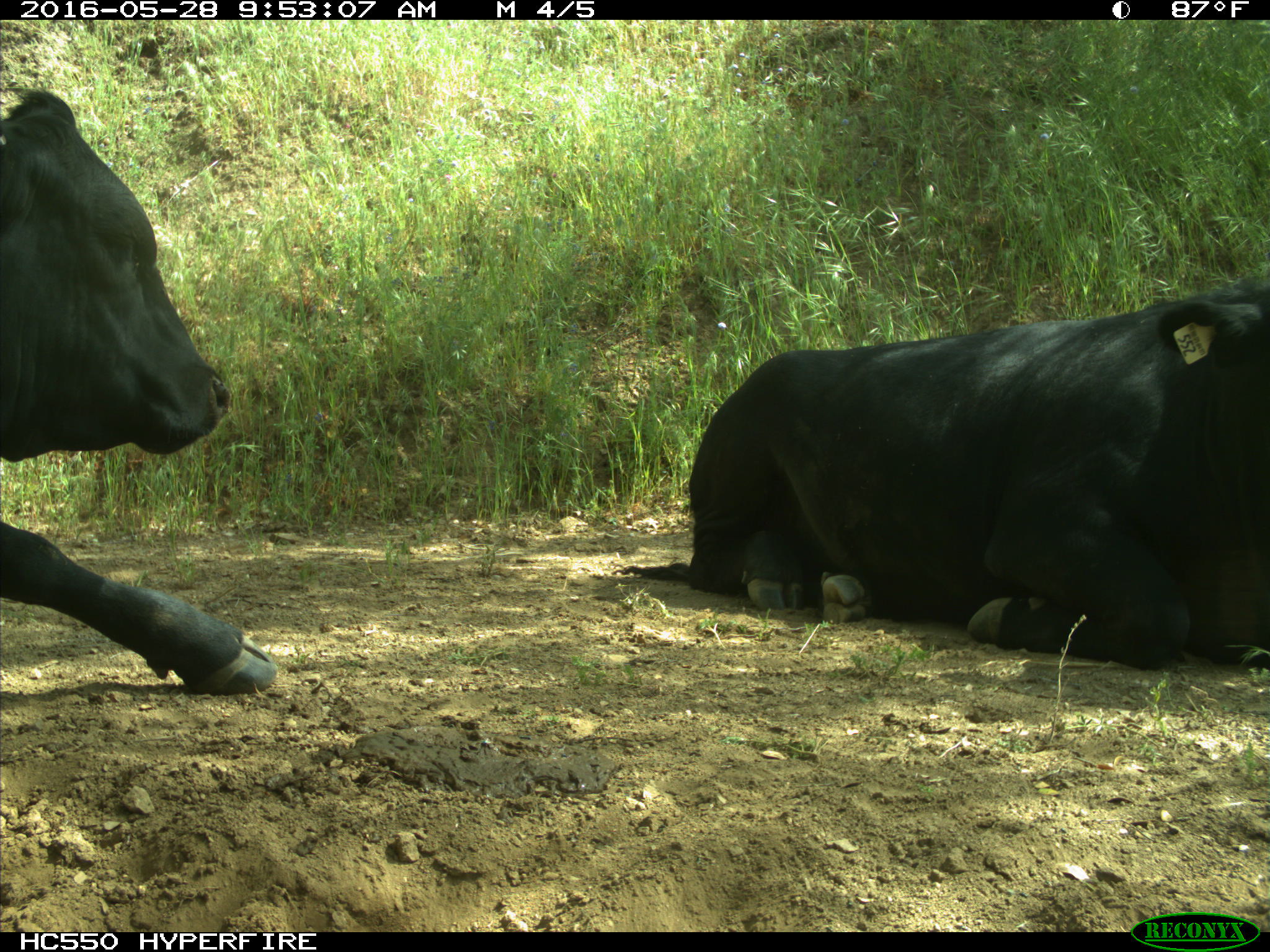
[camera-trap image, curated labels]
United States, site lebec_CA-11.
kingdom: Animalia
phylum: Chordata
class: Mammalia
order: Artiodactyla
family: Bovidae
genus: Bos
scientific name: Bos taurus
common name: domestic cow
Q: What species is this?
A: Bos taurus (domestic cow).